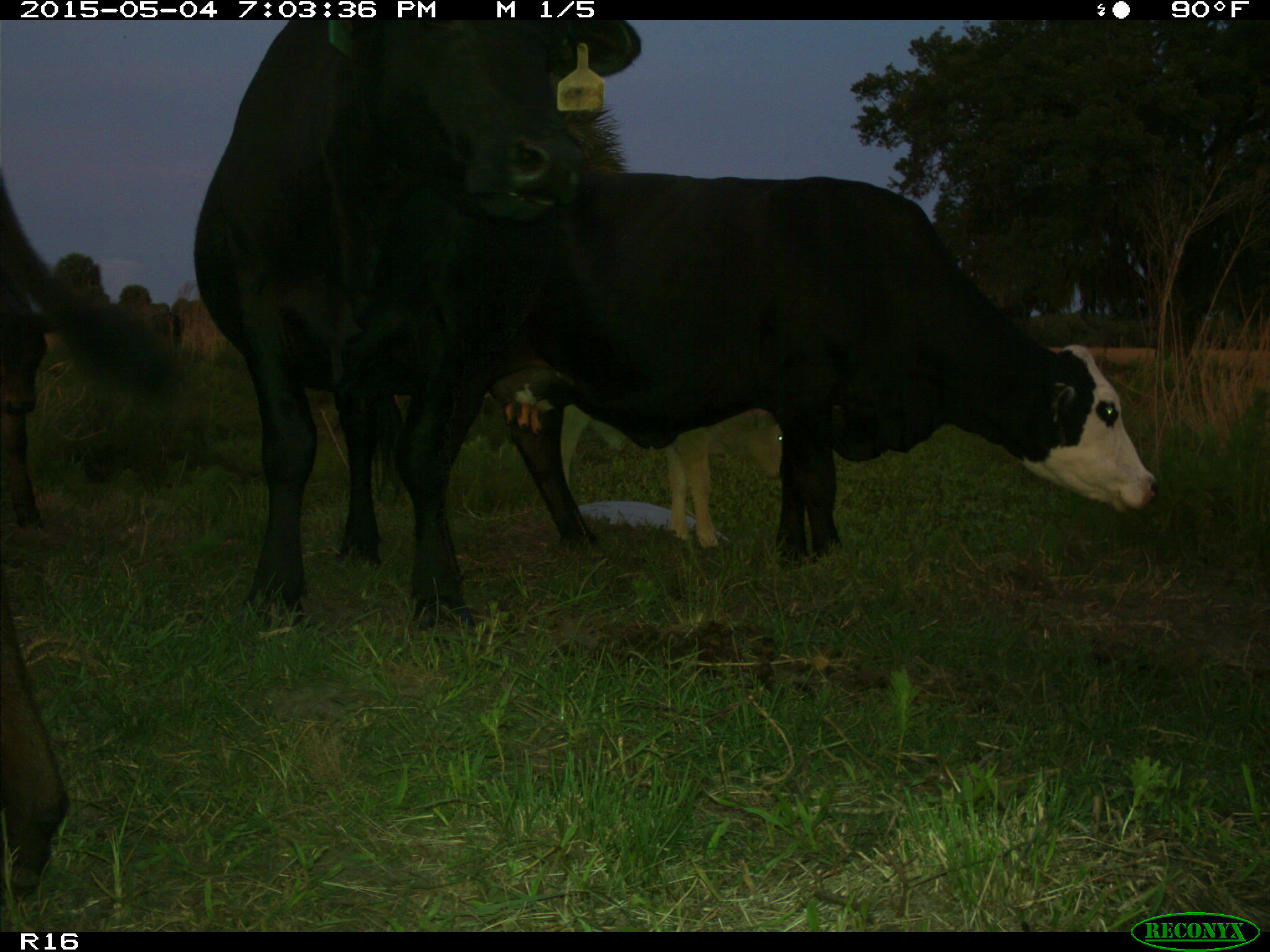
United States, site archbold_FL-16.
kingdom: Animalia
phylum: Chordata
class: Mammalia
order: Artiodactyla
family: Bovidae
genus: Bos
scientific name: Bos taurus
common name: domestic cow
Bos taurus (domestic cow).